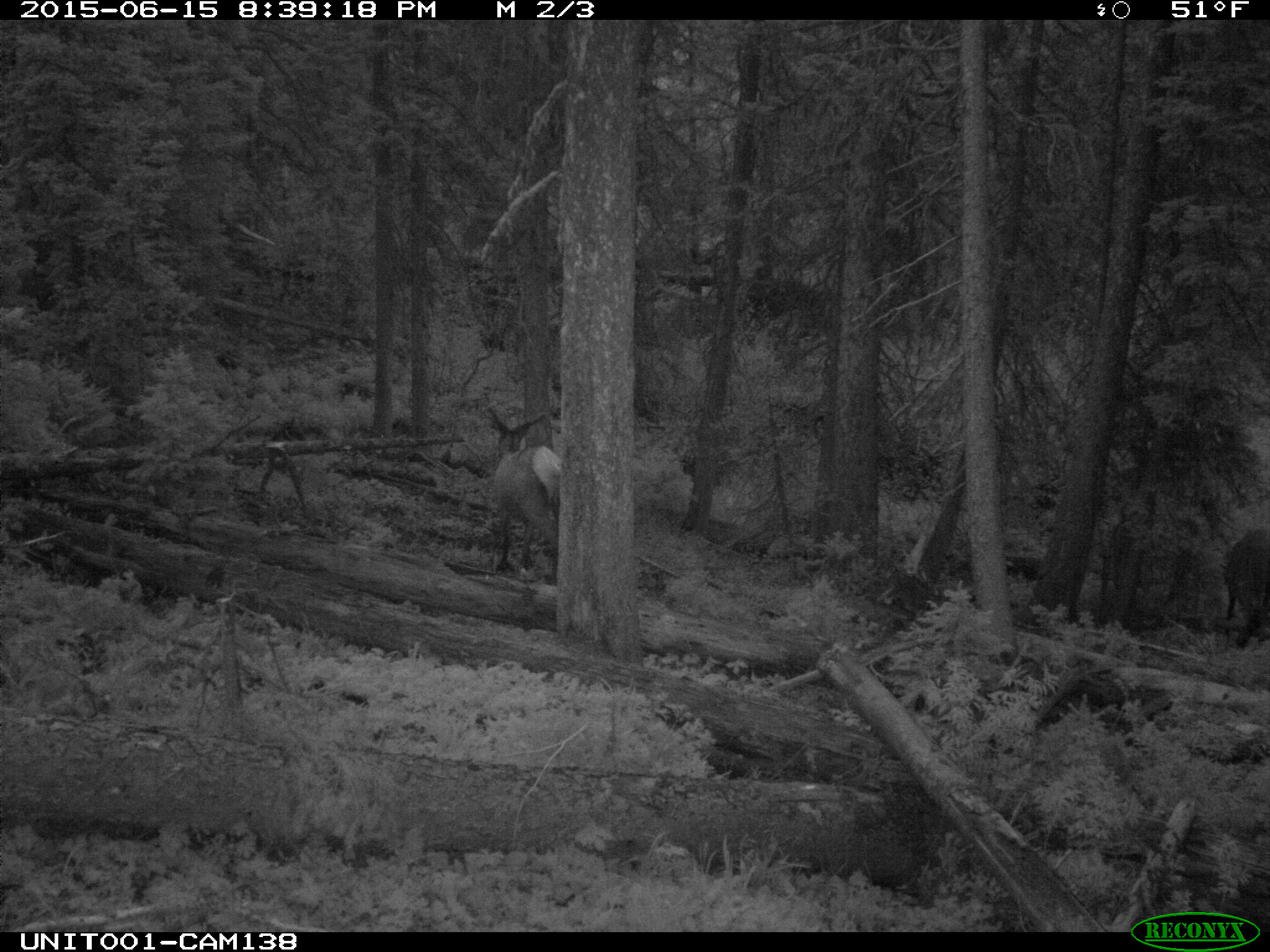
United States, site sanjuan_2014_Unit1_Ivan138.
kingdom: Animalia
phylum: Chordata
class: Mammalia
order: Artiodactyla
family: Cervidae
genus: Cervus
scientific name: Cervus elaphus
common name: red deer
Cervus elaphus (red deer).